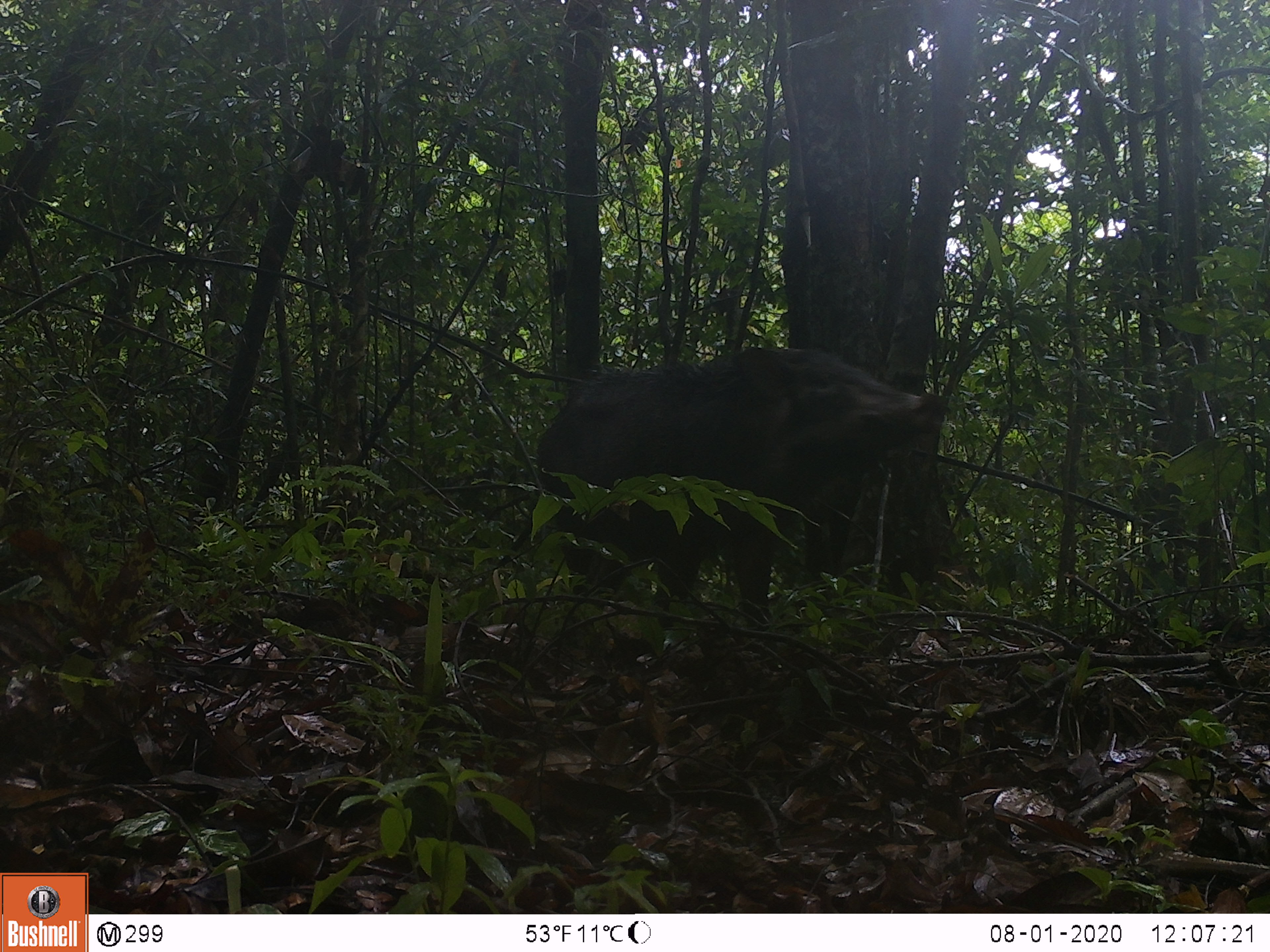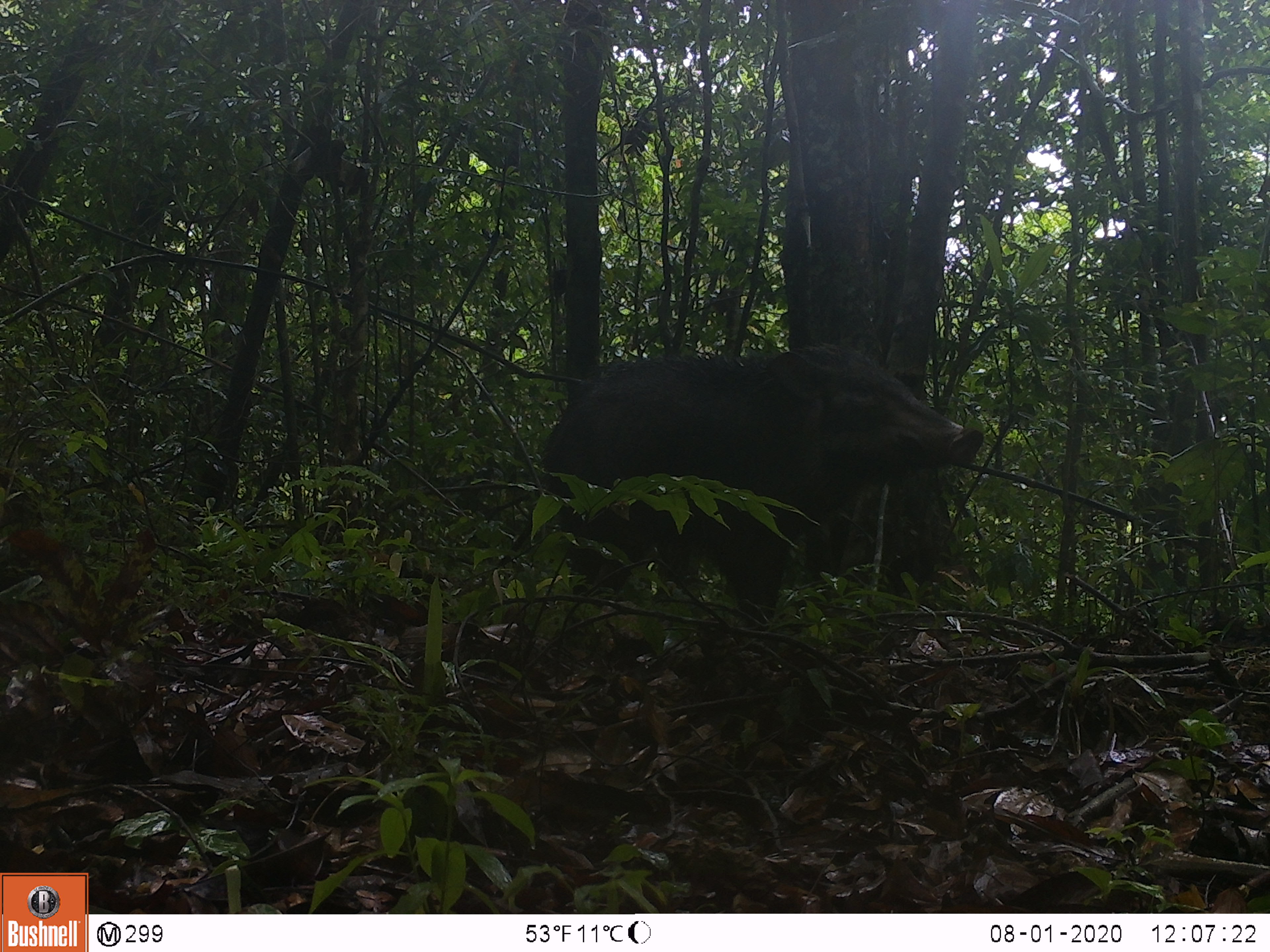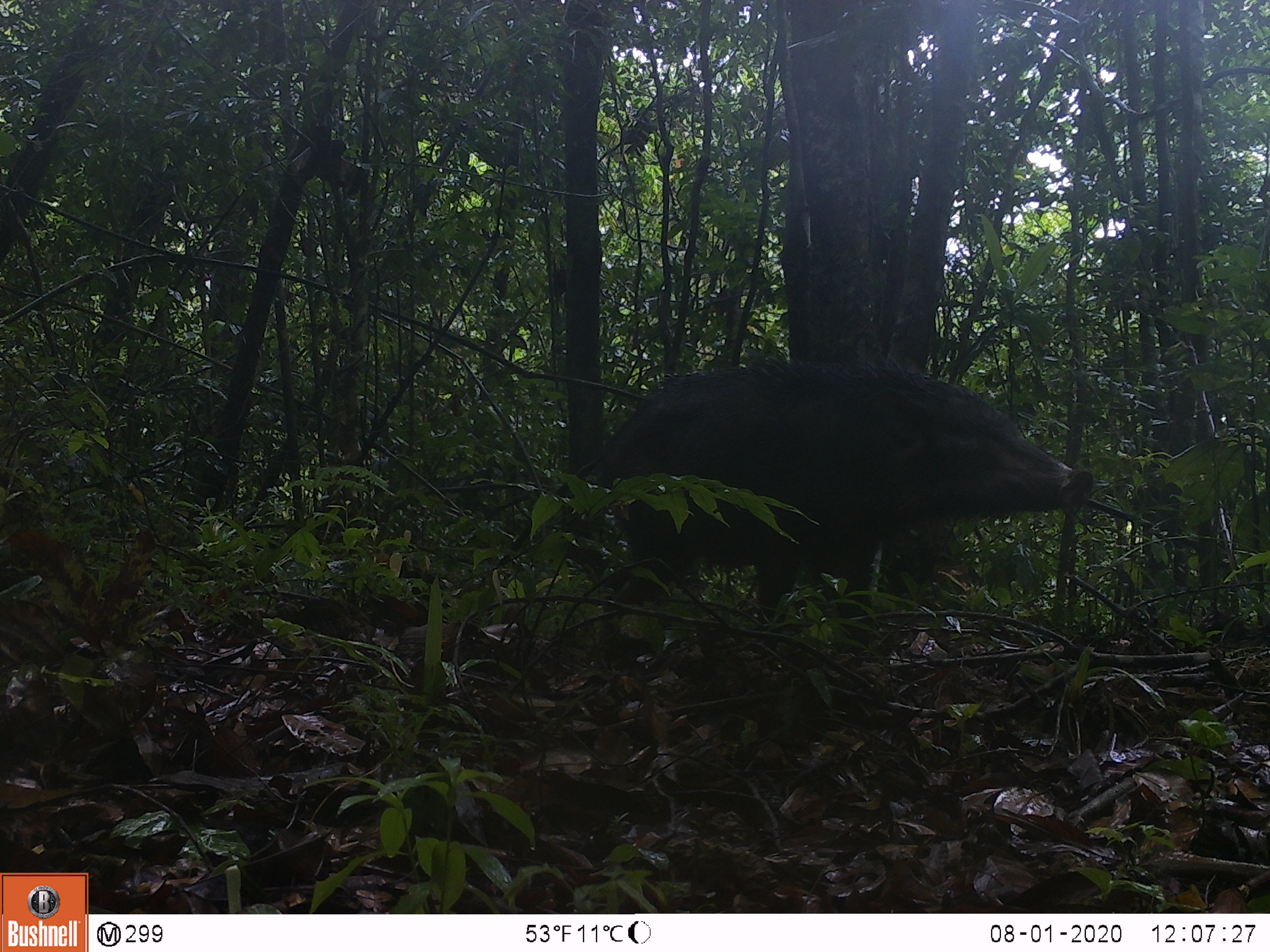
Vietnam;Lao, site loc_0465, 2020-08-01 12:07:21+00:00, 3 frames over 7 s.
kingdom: Animalia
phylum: Chordata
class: Mammalia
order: Artiodactyla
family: Suidae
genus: Sus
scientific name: Sus scrofa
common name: eurasian wild pig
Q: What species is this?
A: Eurasian wild pig (Sus scrofa).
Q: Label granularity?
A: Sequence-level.